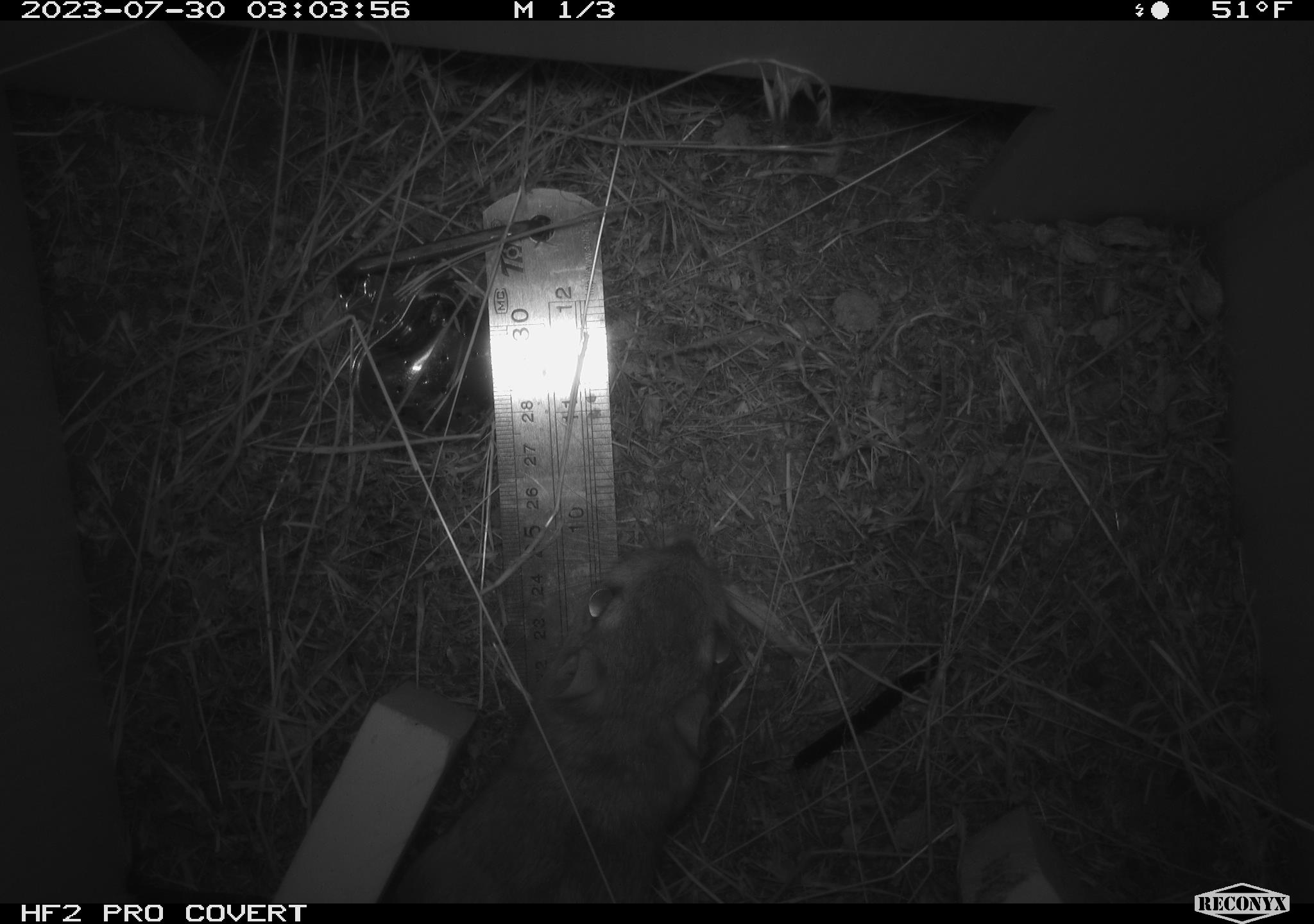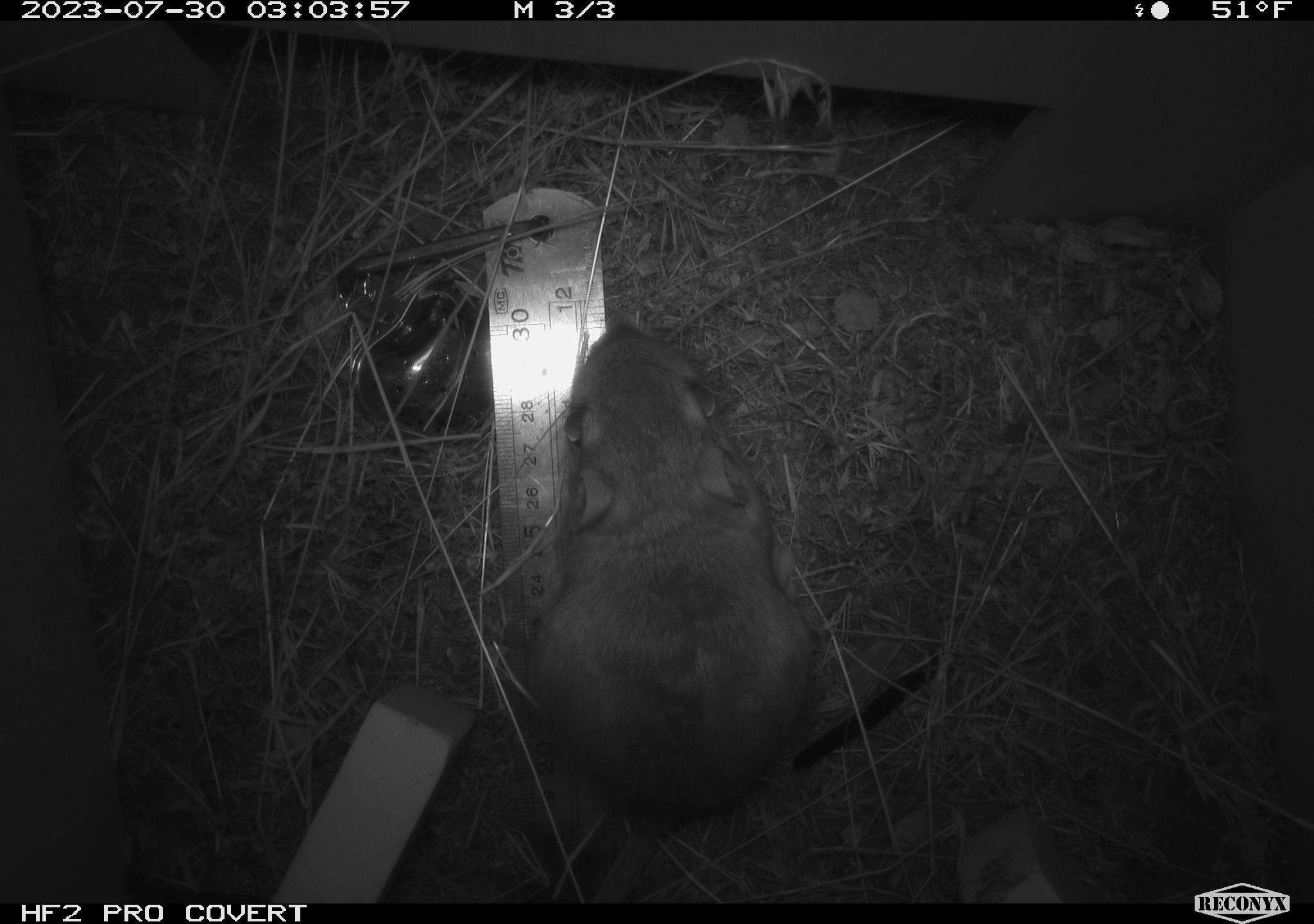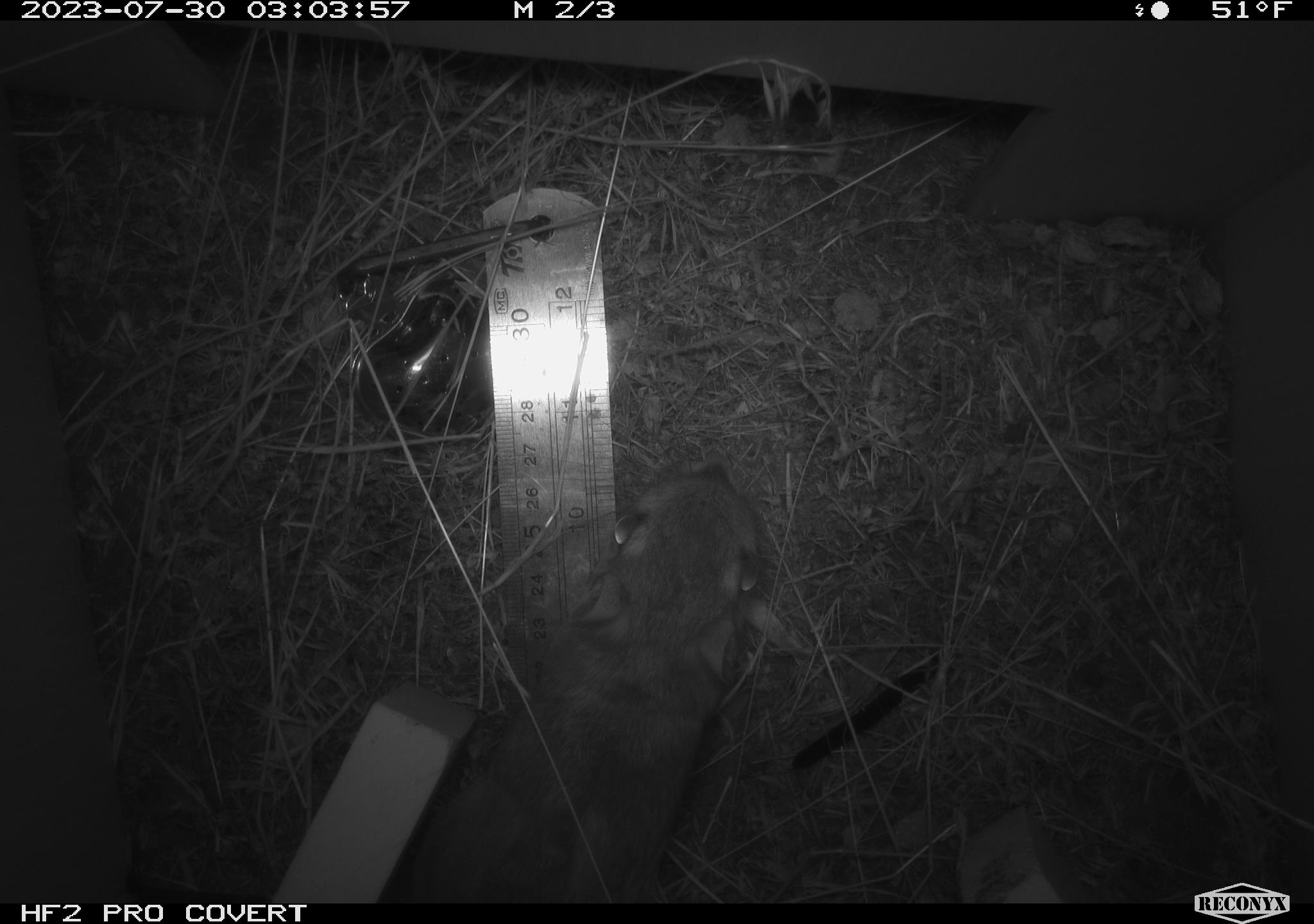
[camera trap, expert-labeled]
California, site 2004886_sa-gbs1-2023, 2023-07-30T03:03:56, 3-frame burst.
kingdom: Animalia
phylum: Chordata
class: Mammalia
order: Rodentia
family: Heteromyidae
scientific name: Heteromyidae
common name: kangaroo rats and pocket mice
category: heteromyidae family